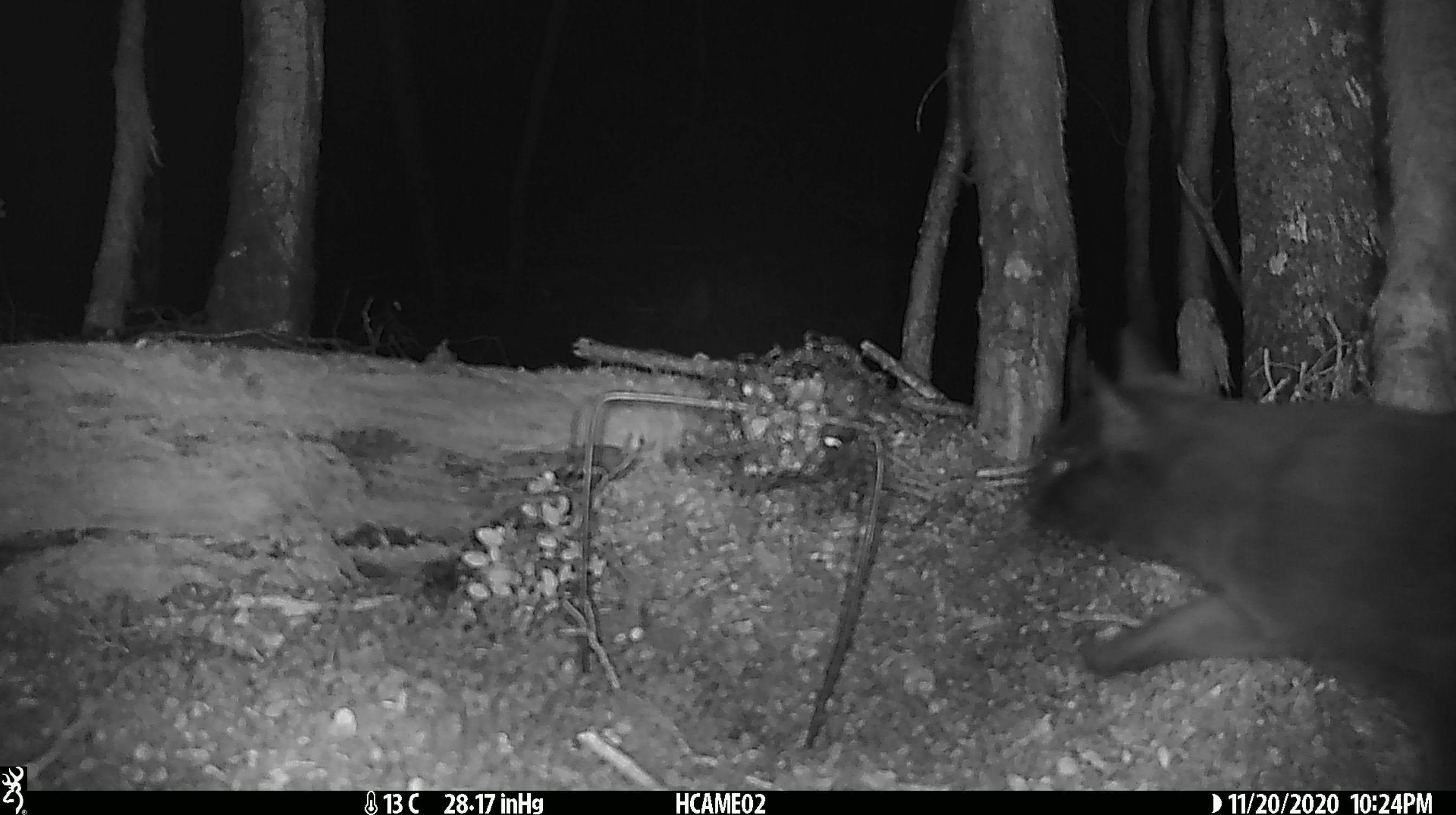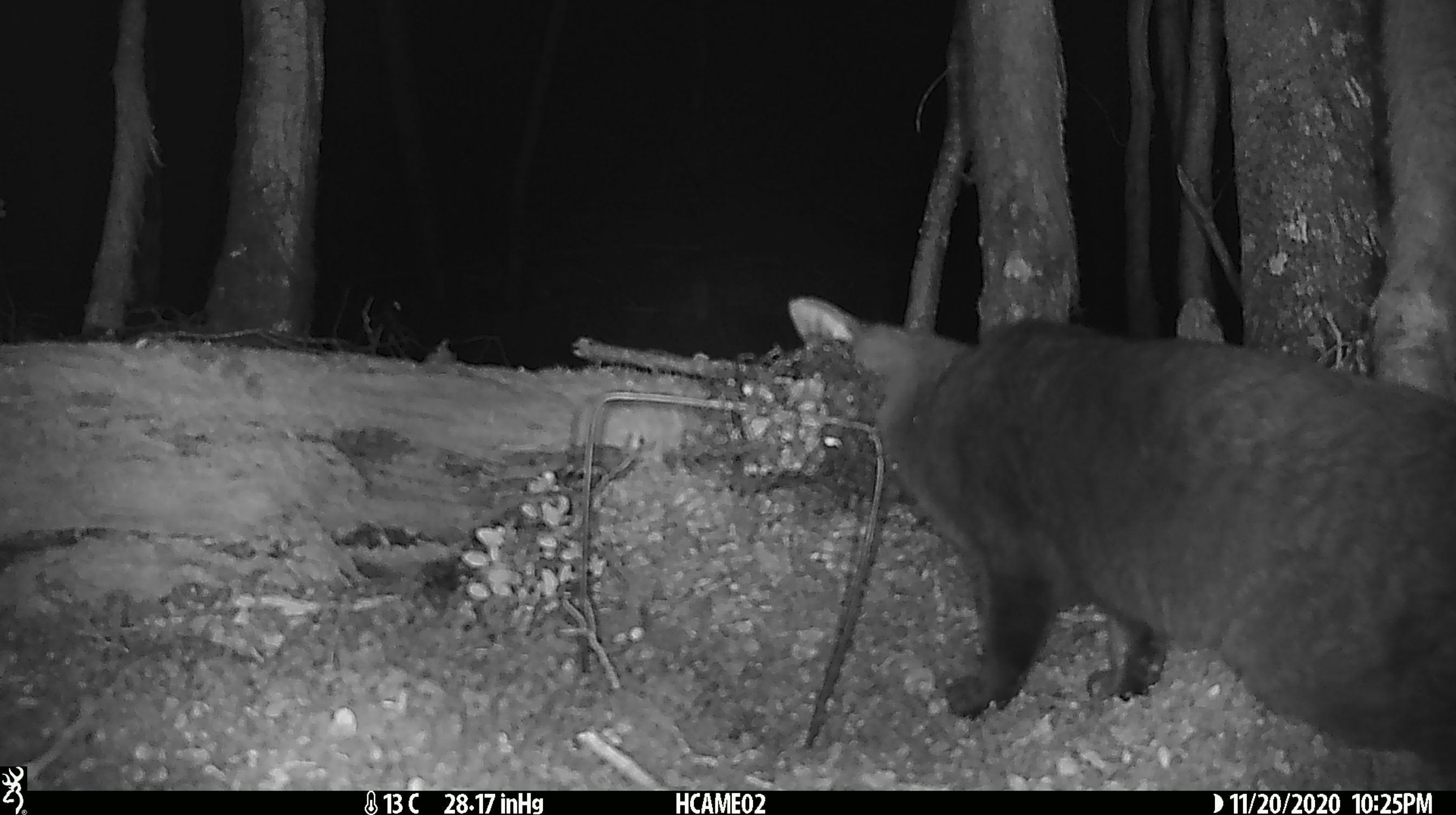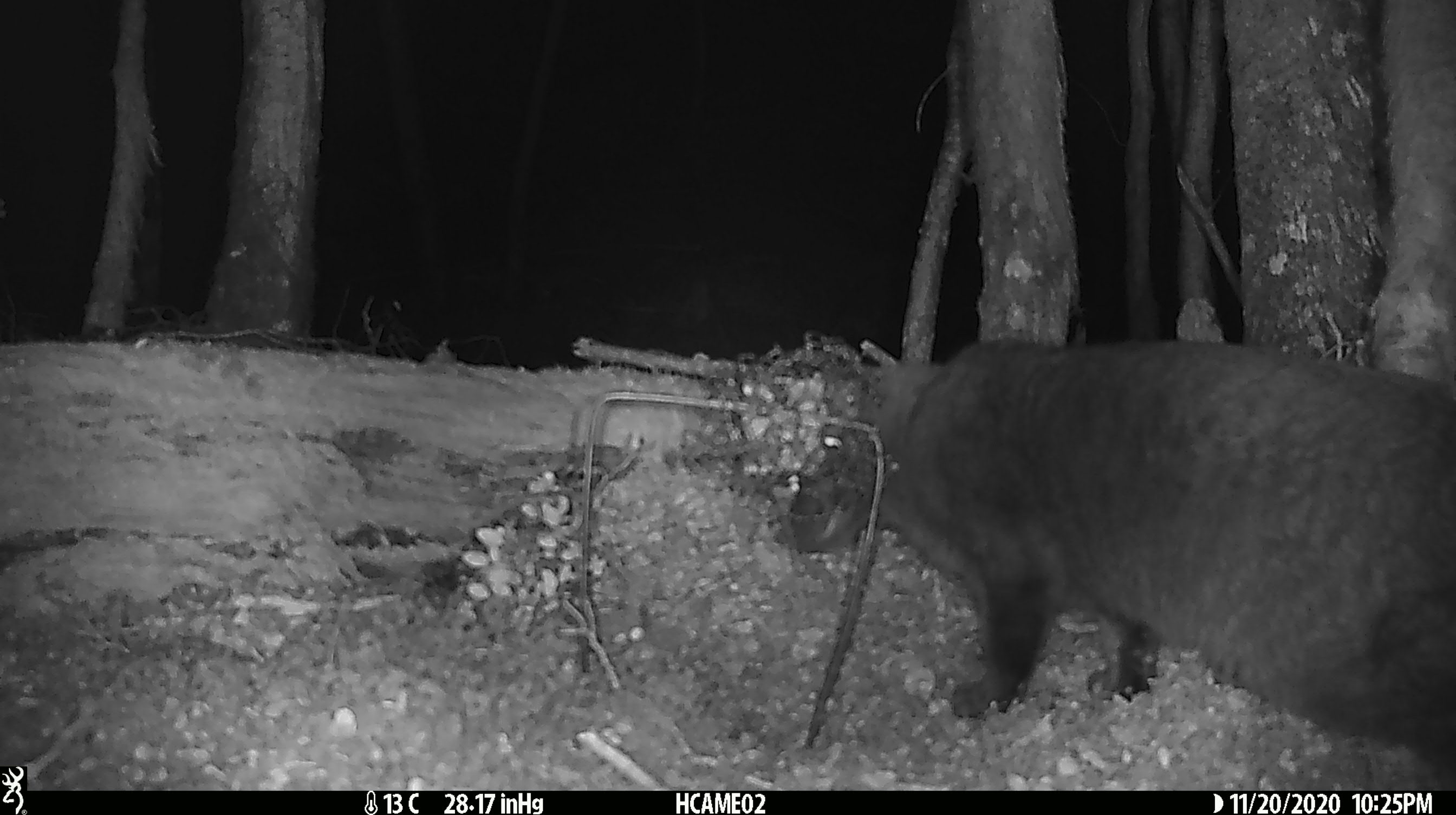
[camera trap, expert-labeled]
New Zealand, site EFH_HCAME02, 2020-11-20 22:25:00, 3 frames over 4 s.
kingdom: Animalia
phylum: Chordata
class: Mammalia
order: Carnivora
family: Felidae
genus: Felis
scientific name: Felis catus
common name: domestic cat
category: cat